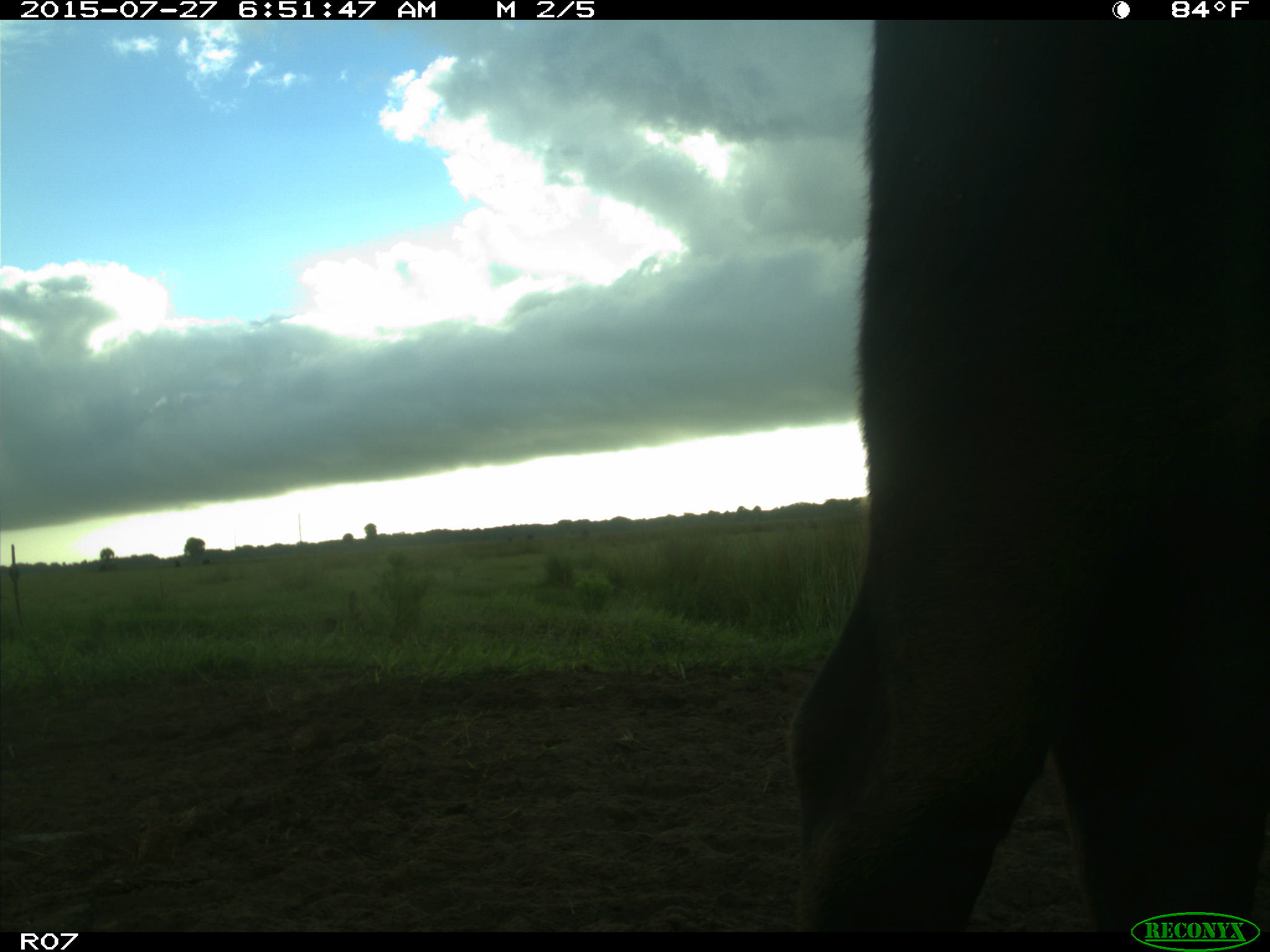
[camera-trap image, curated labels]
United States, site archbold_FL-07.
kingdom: Animalia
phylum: Chordata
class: Mammalia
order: Artiodactyla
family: Bovidae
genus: Bos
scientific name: Bos taurus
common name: domestic cow